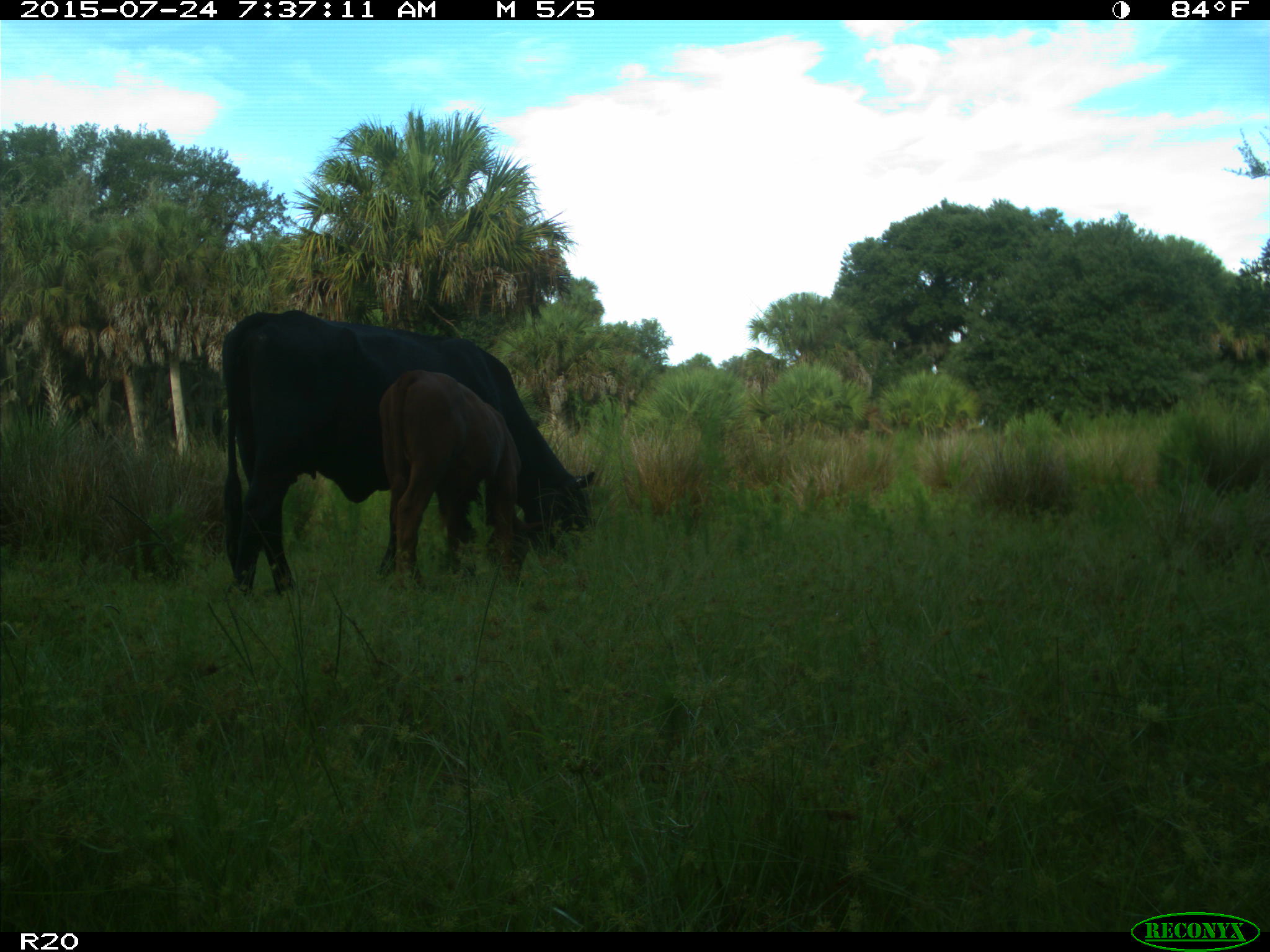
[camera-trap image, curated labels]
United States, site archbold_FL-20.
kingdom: Animalia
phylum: Chordata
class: Mammalia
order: Artiodactyla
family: Bovidae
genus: Bos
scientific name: Bos taurus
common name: domestic cow